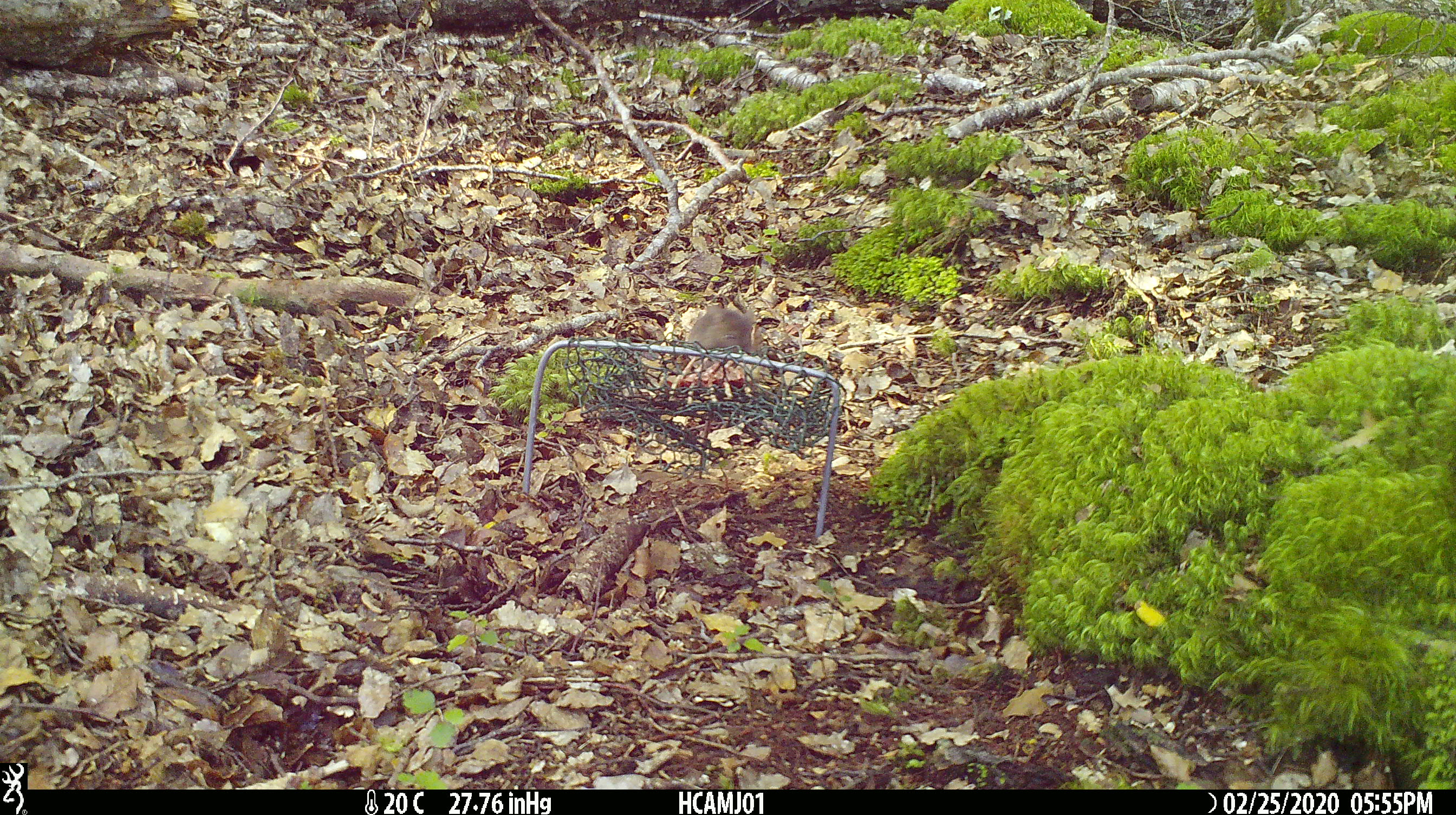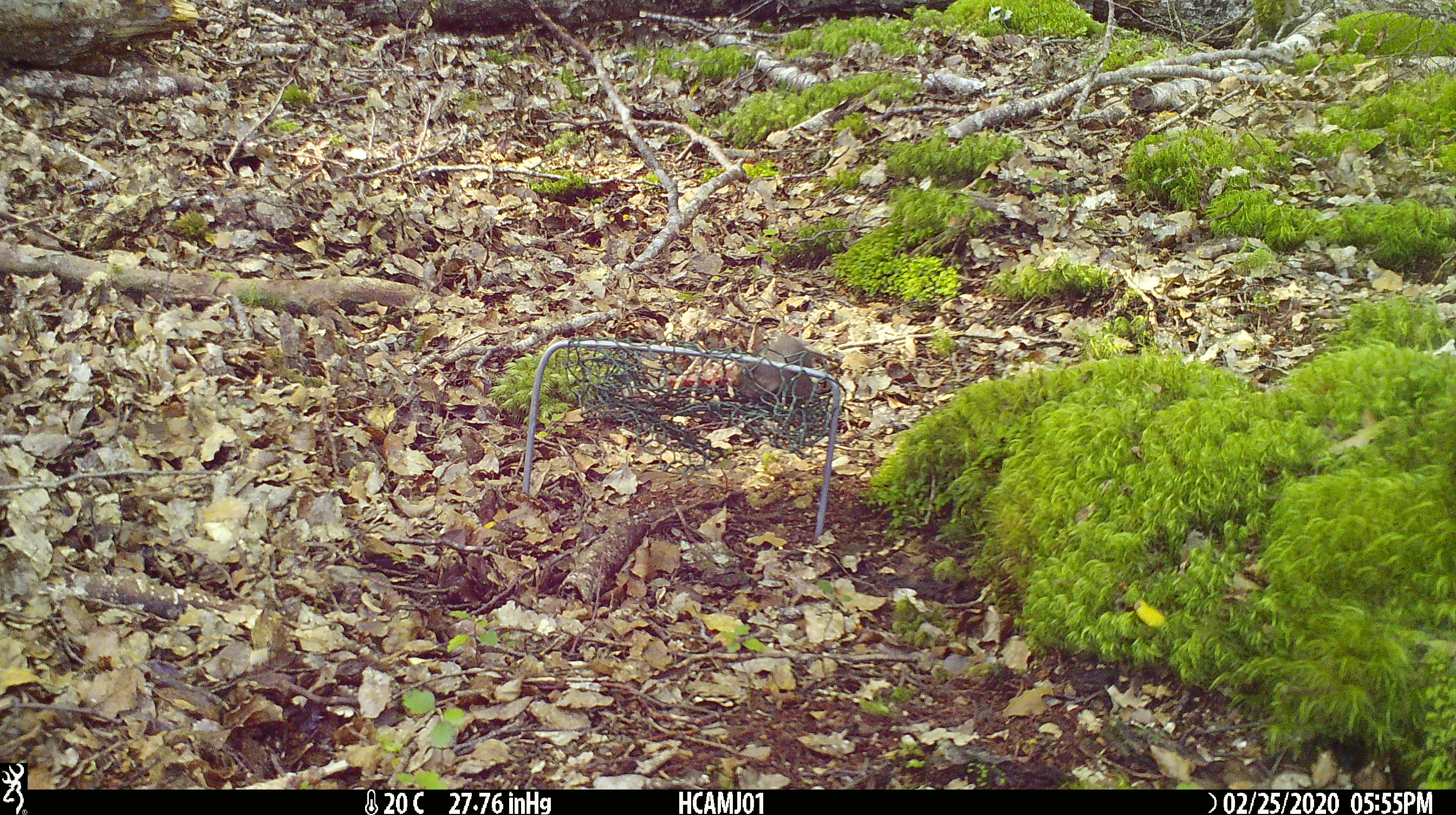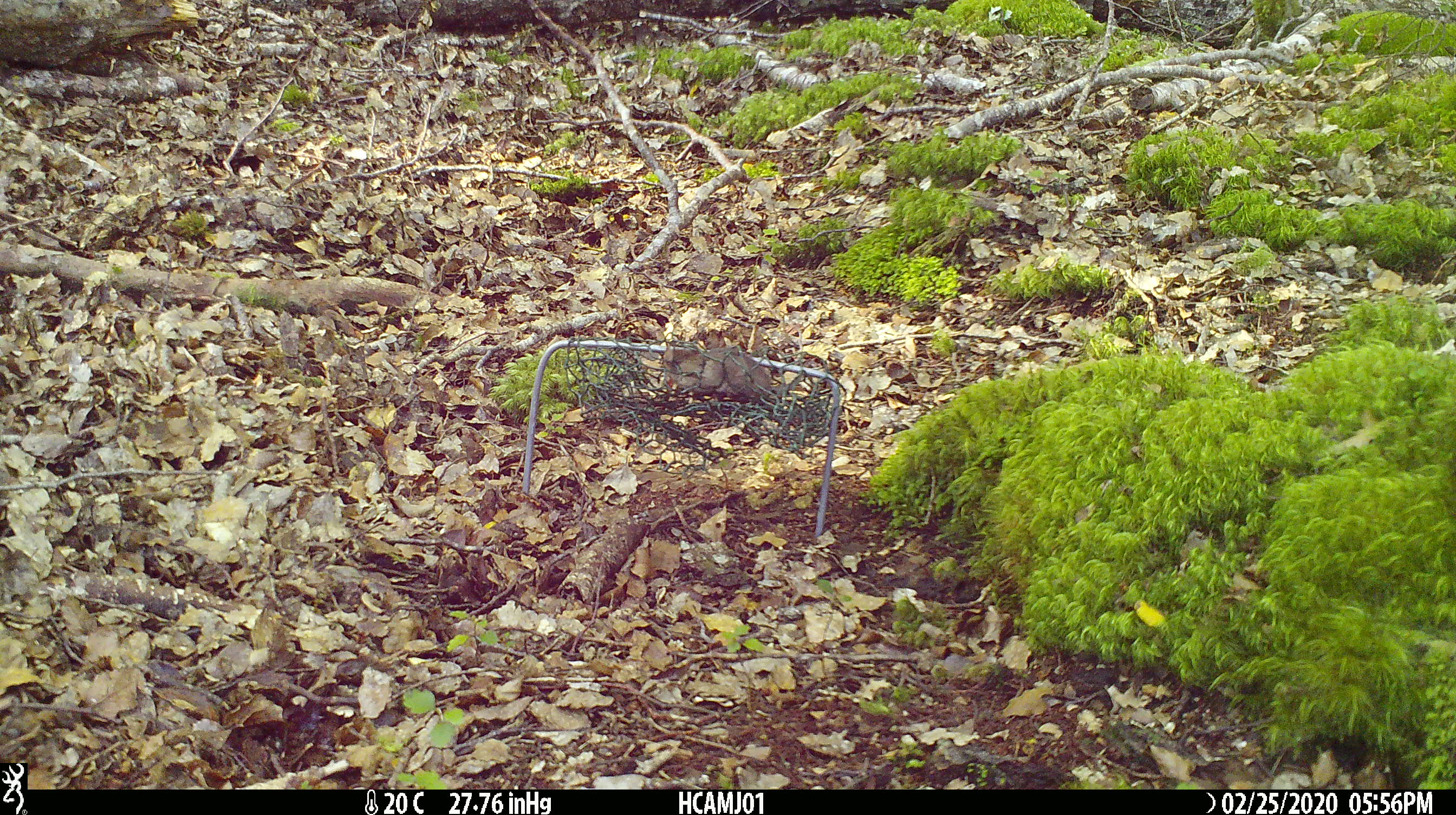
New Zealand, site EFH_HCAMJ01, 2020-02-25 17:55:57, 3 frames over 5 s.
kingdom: Animalia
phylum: Chordata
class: Mammalia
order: Rodentia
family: Muridae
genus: Mus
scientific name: Mus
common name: mouse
Mouse (Mus).